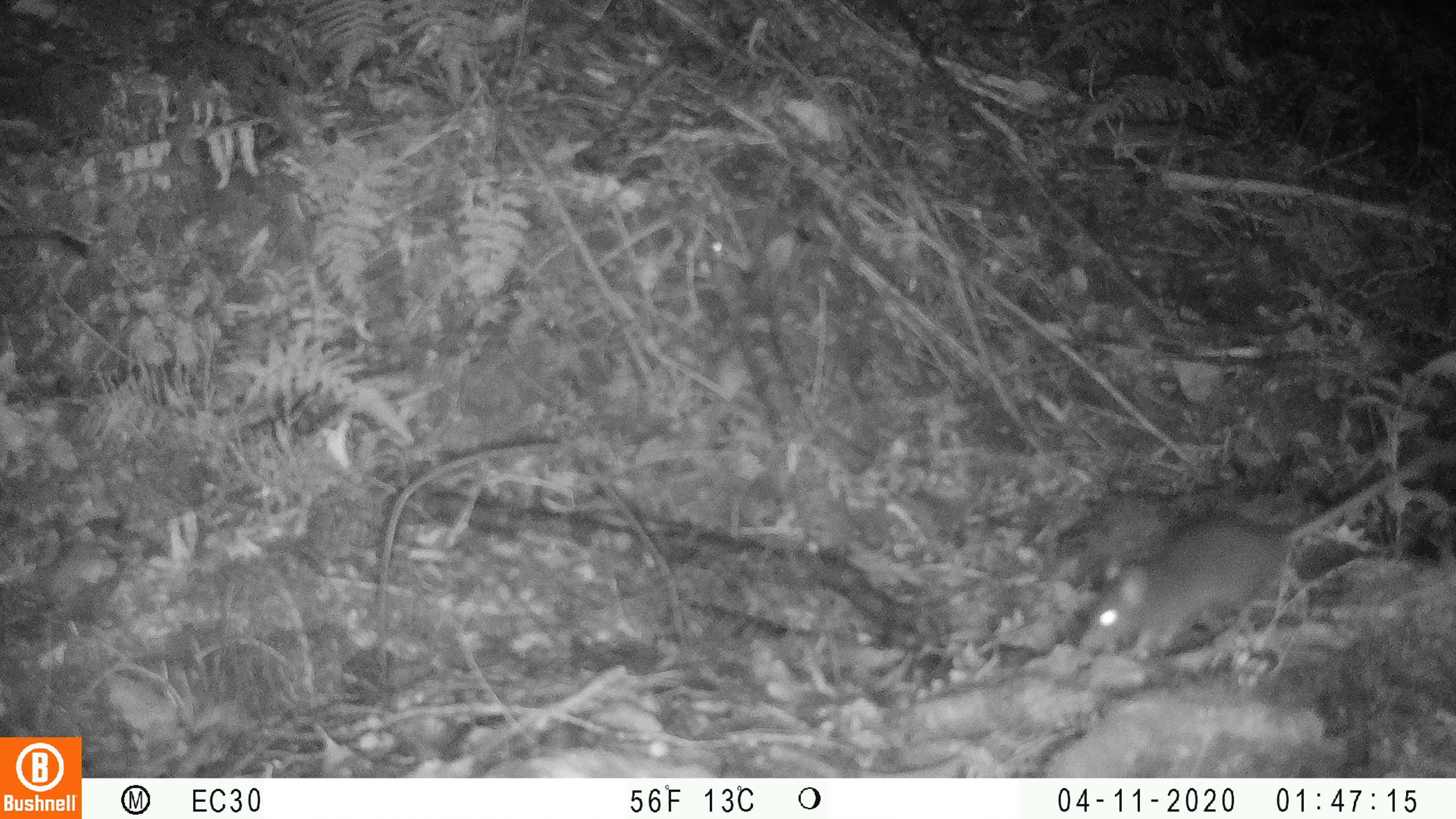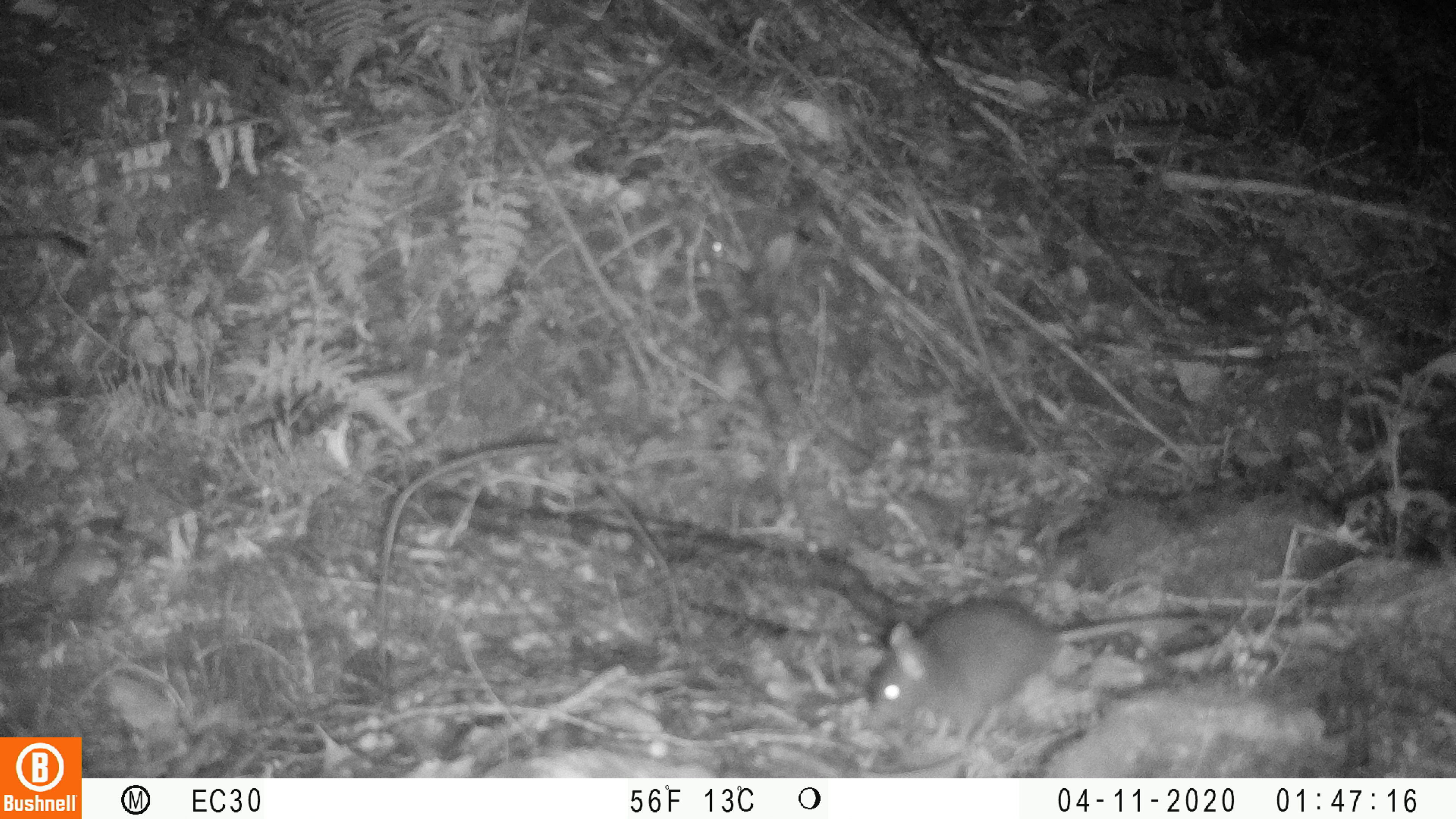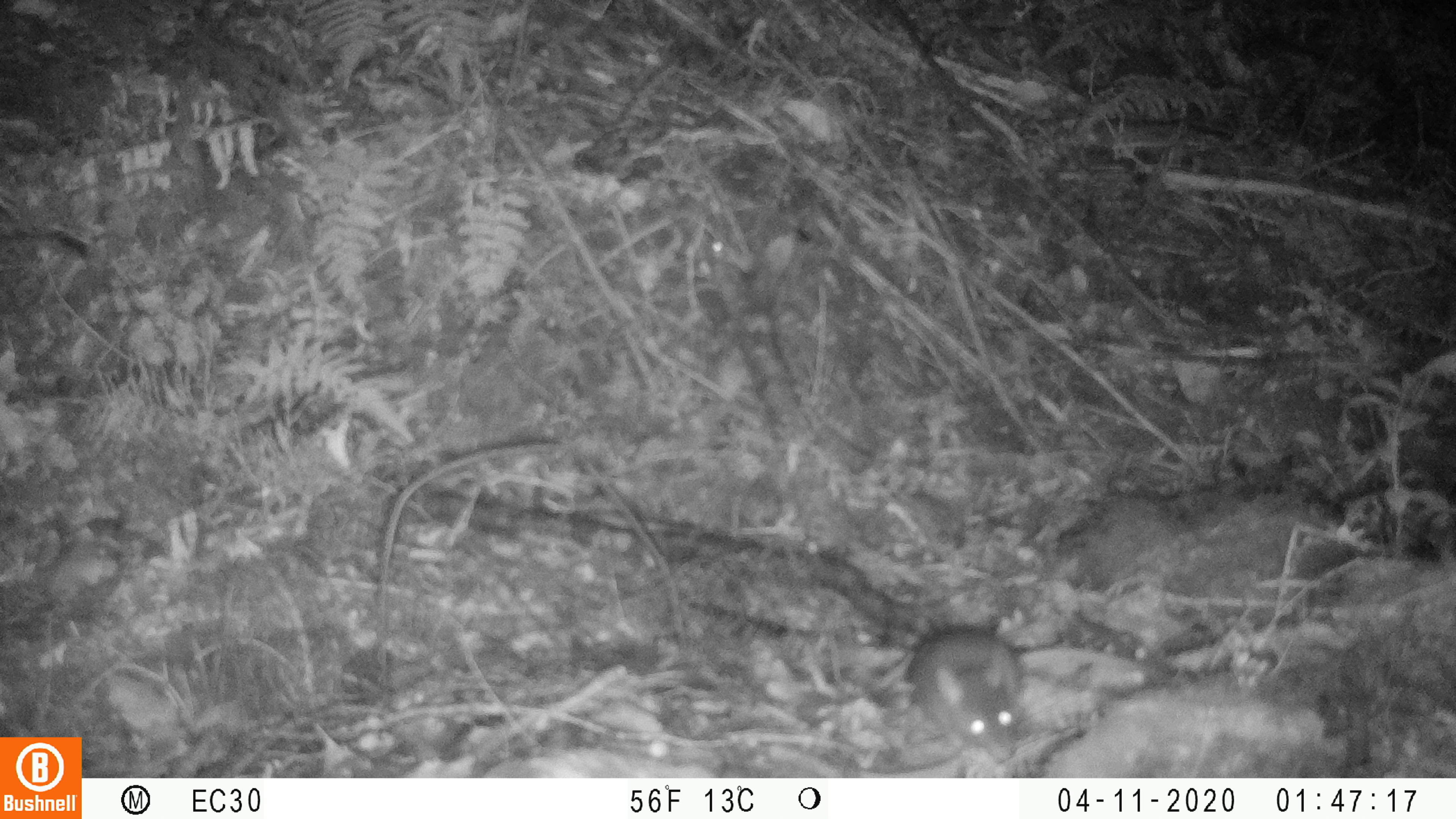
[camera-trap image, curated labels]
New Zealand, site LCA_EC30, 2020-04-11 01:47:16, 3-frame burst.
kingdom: Animalia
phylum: Chordata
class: Mammalia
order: Rodentia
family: Muridae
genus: Rattus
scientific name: Rattus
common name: rat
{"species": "rat (Rattus)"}